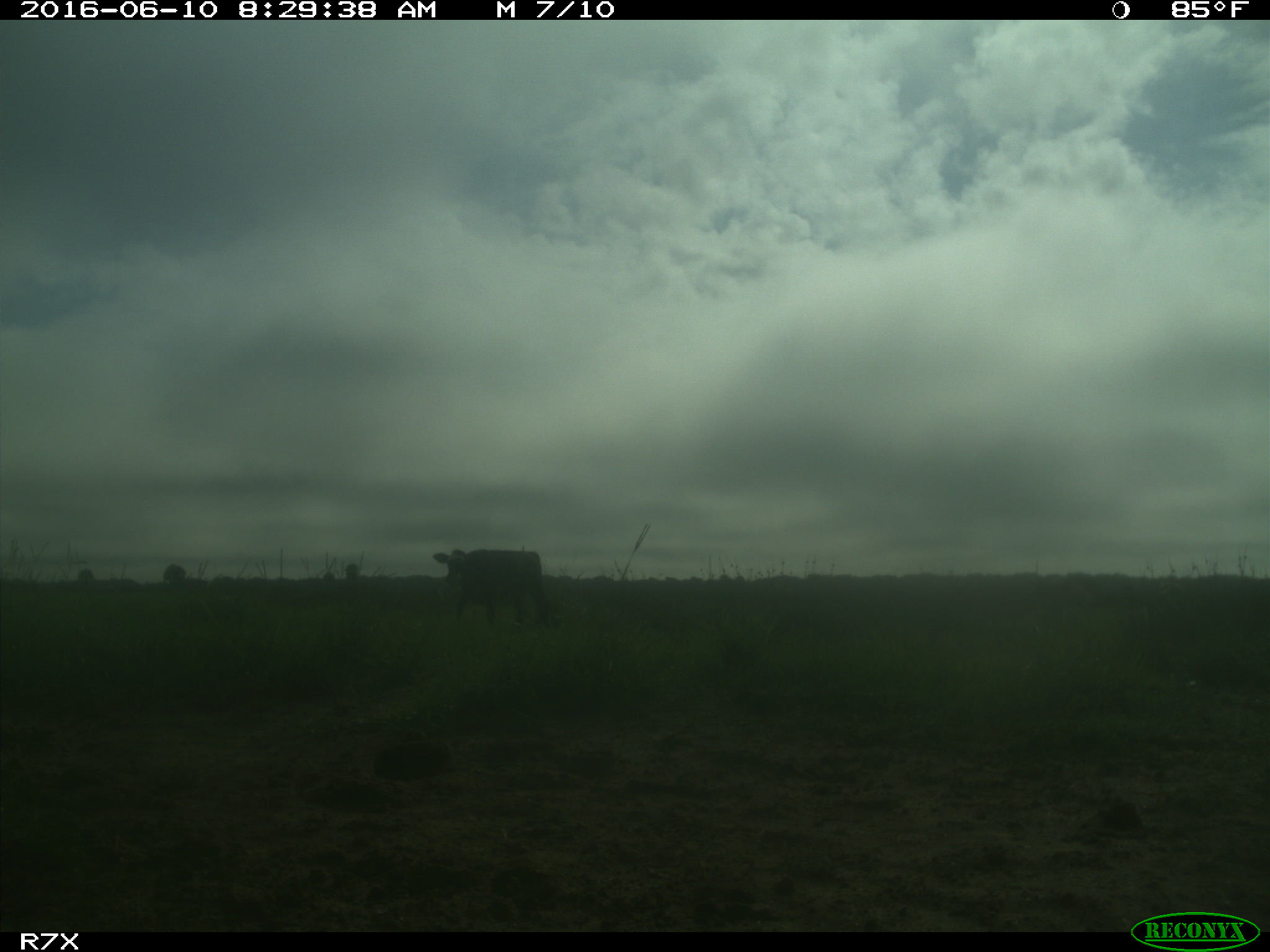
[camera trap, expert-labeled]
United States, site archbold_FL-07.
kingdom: Animalia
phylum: Chordata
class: Mammalia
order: Artiodactyla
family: Bovidae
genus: Bos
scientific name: Bos taurus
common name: domestic cow